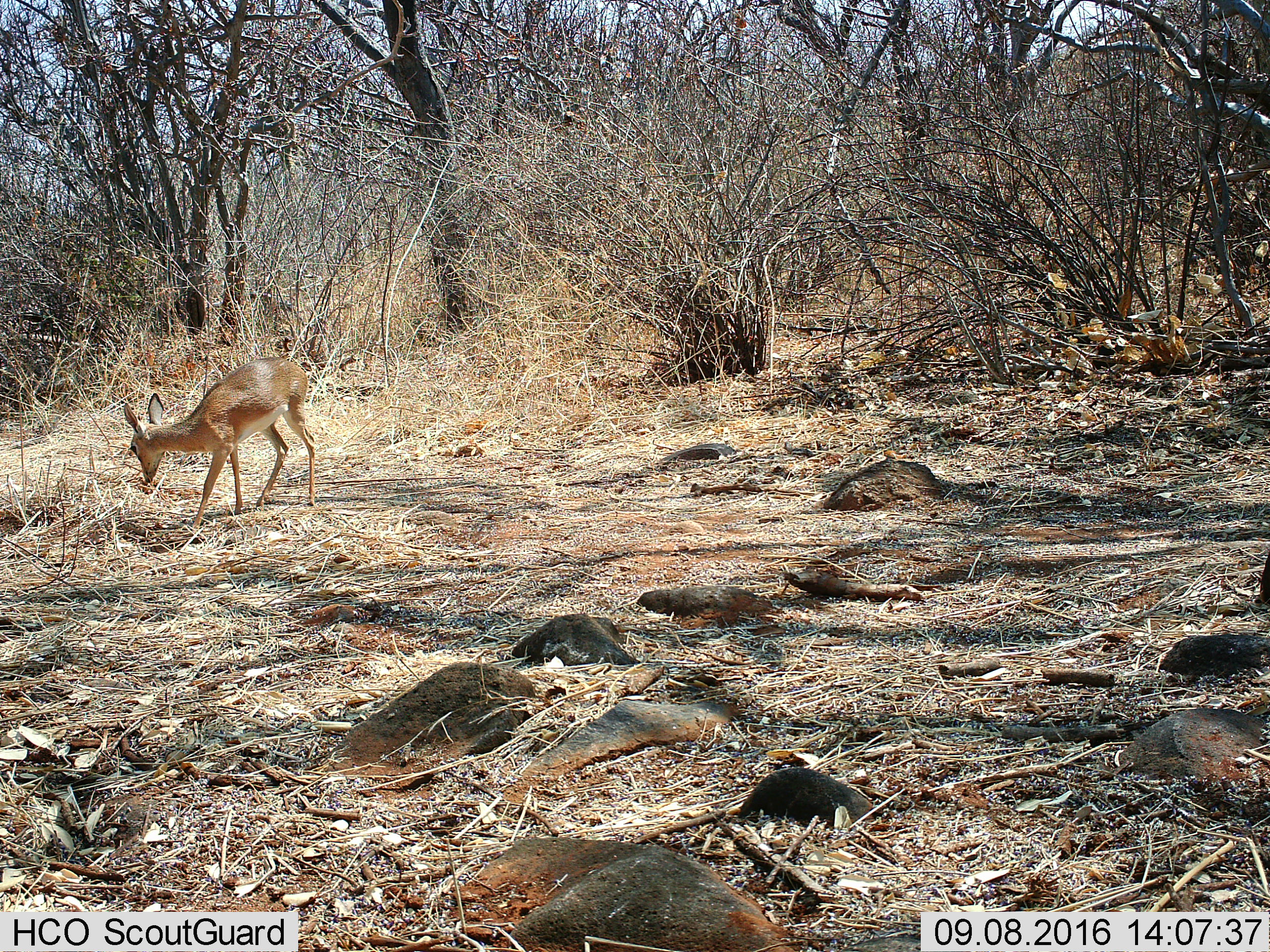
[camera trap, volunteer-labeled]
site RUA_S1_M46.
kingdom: Animalia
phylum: Chordata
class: Mammalia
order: Artiodactyla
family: Bovidae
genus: Madoqua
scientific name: Madoqua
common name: dik-dik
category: dikdik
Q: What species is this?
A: Dikdik (dik-dik) (Madoqua).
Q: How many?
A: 1.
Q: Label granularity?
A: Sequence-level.